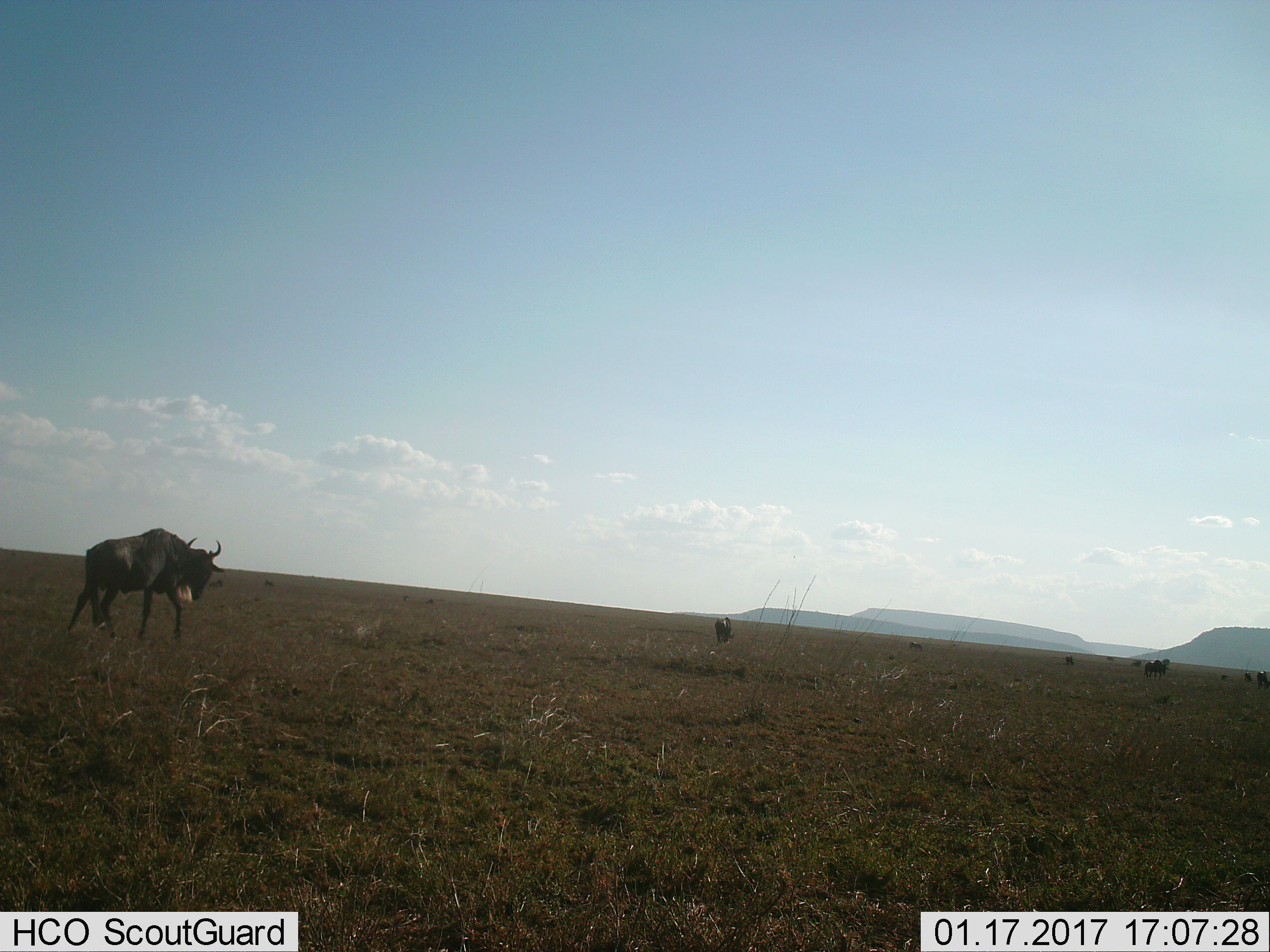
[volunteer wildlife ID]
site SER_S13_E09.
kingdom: Animalia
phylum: Chordata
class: Mammalia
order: Artiodactyla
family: Bovidae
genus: Connochaetes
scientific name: Connochaetes taurinus taurinus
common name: blue wildebeest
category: wildebeestblue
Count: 11-50.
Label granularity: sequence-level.